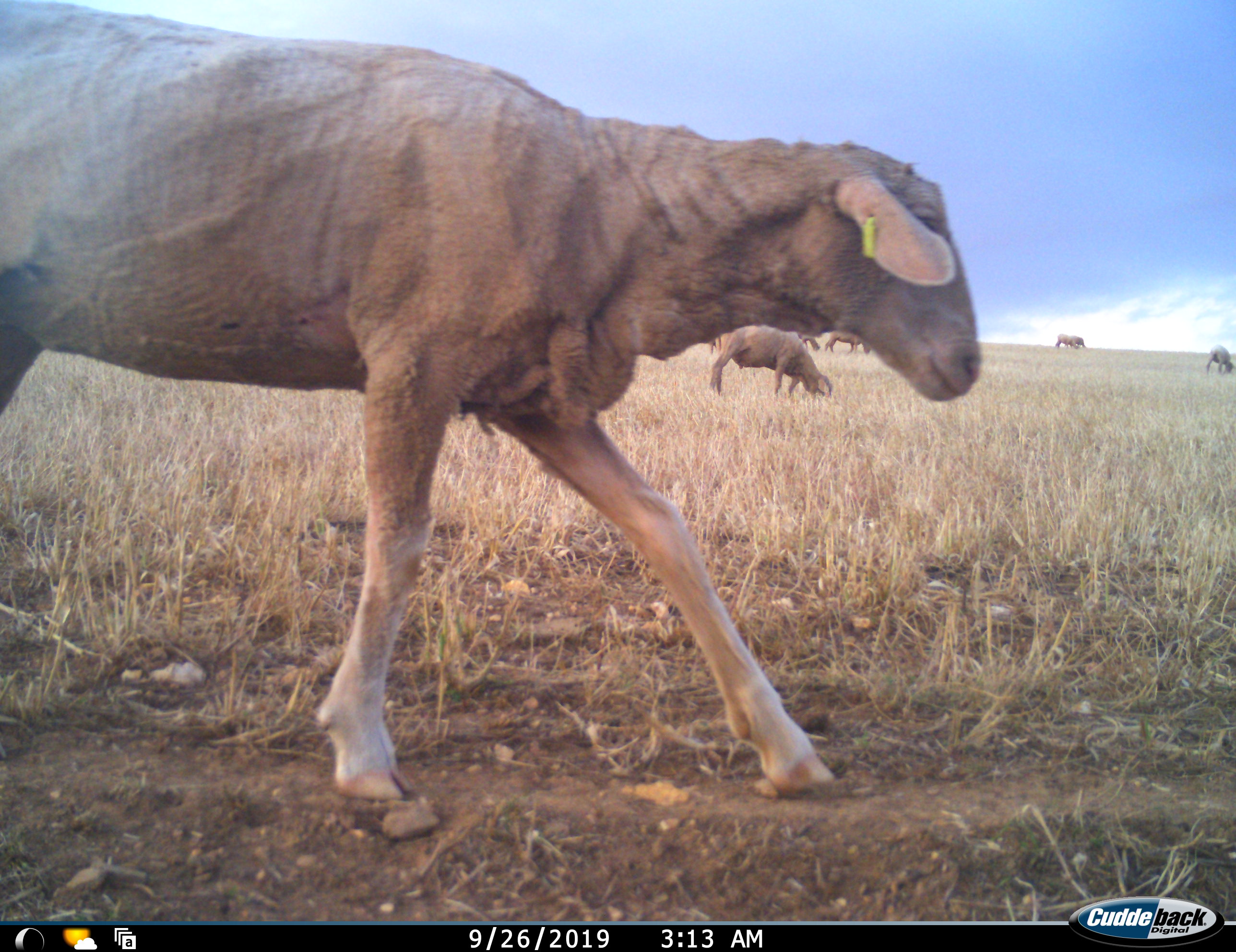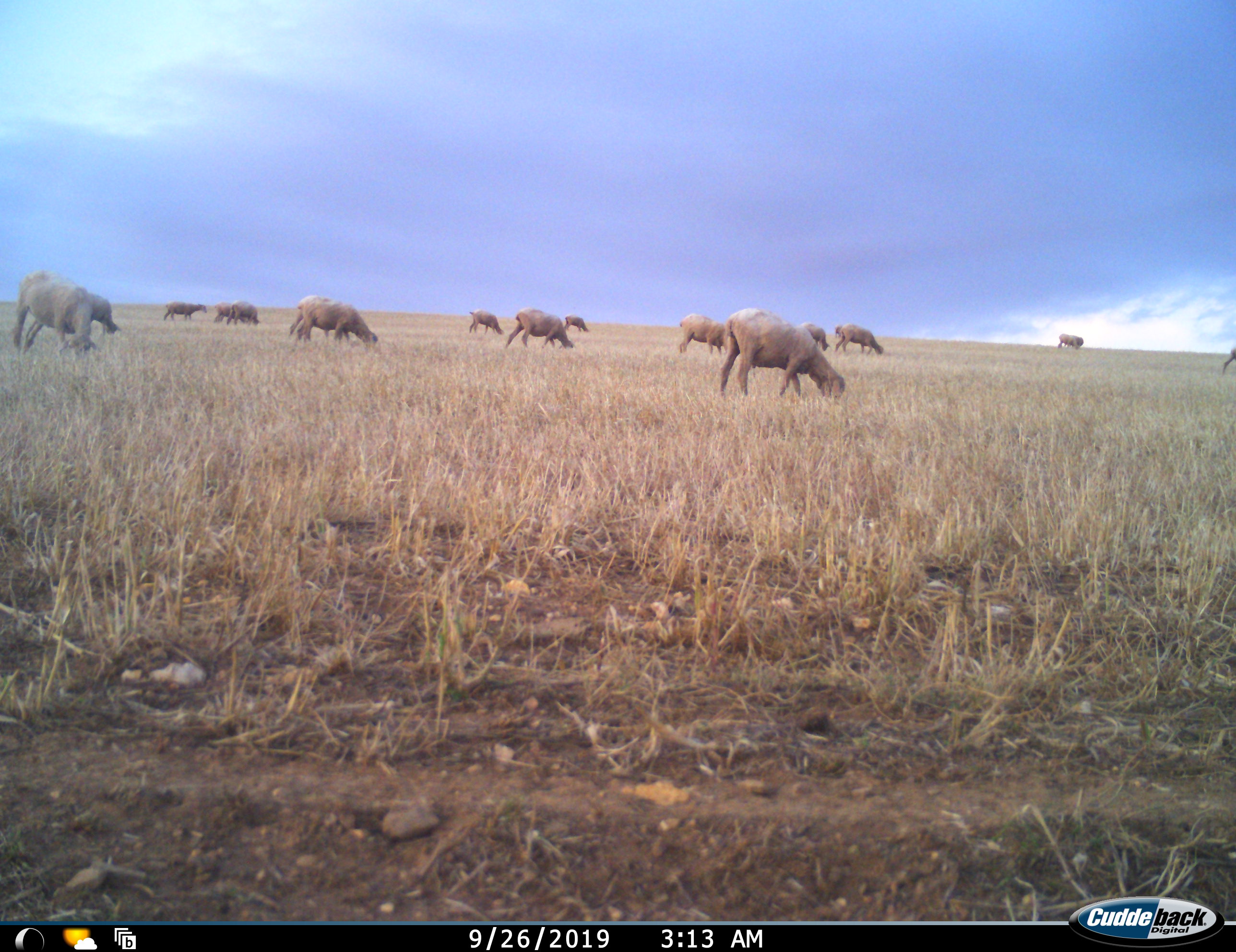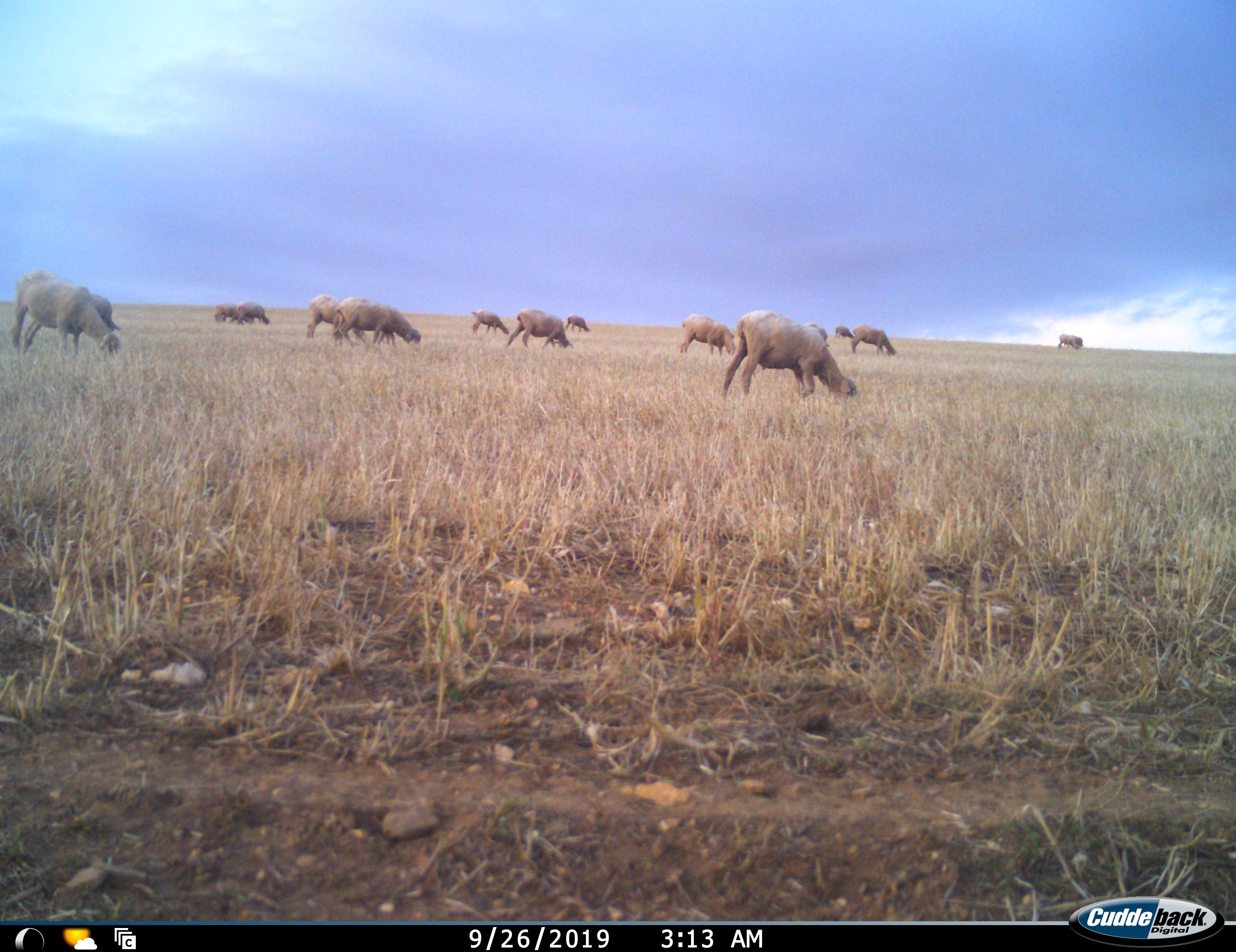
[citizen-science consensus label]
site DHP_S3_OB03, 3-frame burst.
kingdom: Animalia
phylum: Chordata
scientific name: Vertebrata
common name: domestic animal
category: domesticanimal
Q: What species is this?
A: Domesticanimal (domestic animal) (Vertebrata).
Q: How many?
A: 11-50.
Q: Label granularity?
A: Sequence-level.